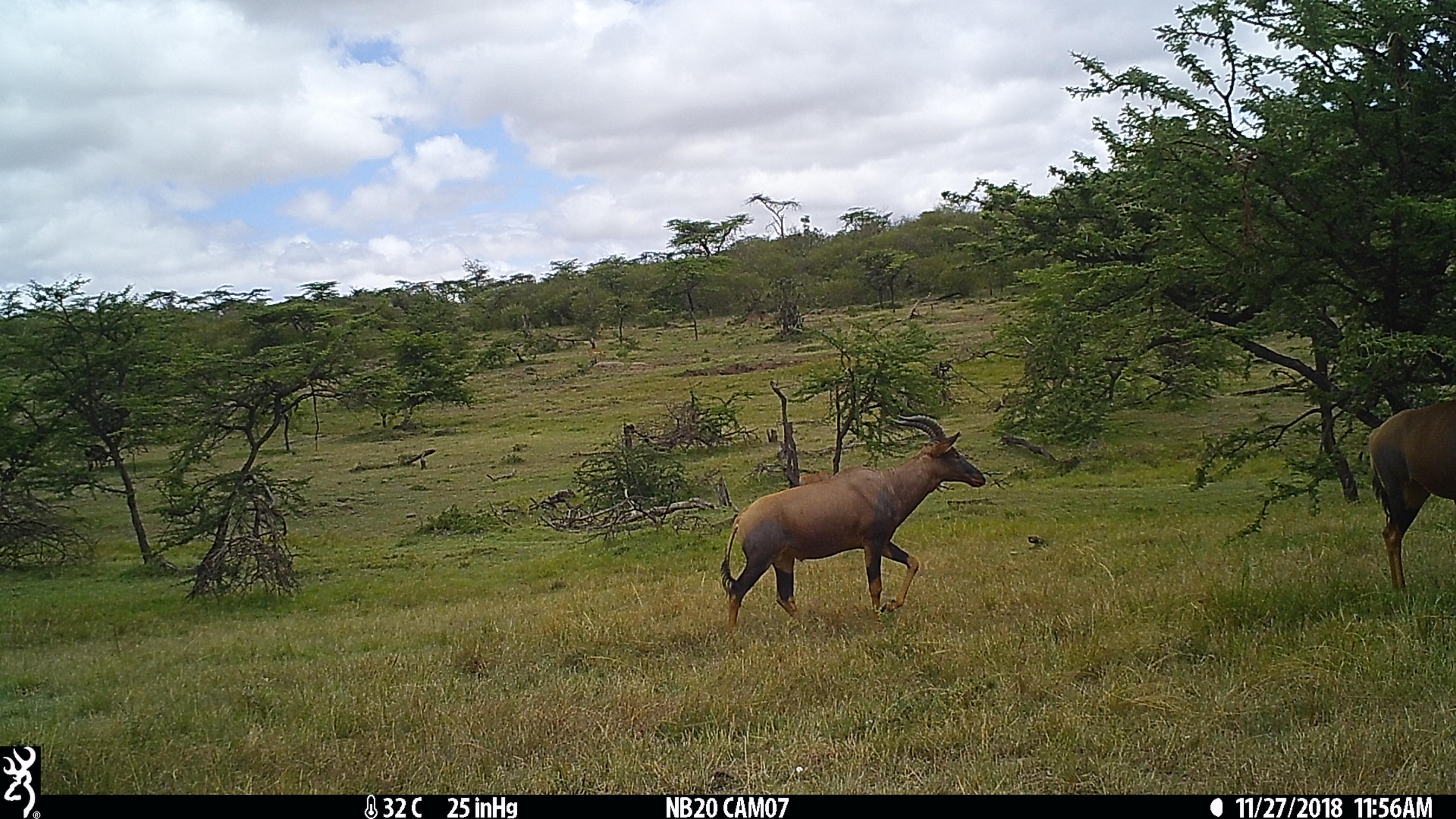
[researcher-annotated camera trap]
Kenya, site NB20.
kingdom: Animalia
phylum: Chordata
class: Mammalia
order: Artiodactyla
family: Bovidae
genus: Damaliscus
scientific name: Damaliscus lunatus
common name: topi